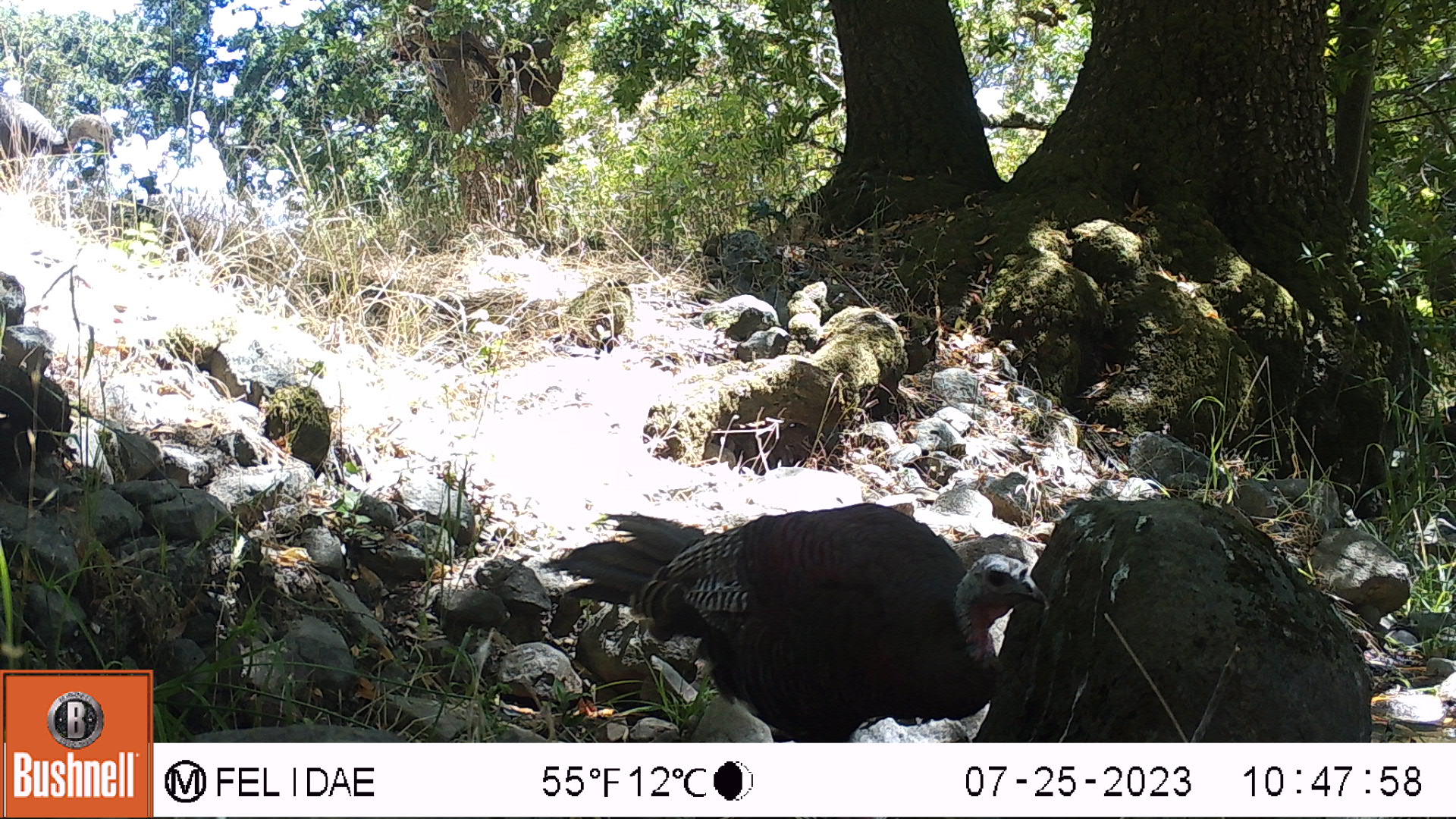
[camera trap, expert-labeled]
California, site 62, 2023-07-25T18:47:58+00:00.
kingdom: Animalia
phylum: Chordata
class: Aves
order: Galliformes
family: Phasianidae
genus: Meleagris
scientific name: Meleagris gallopavo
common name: turkey